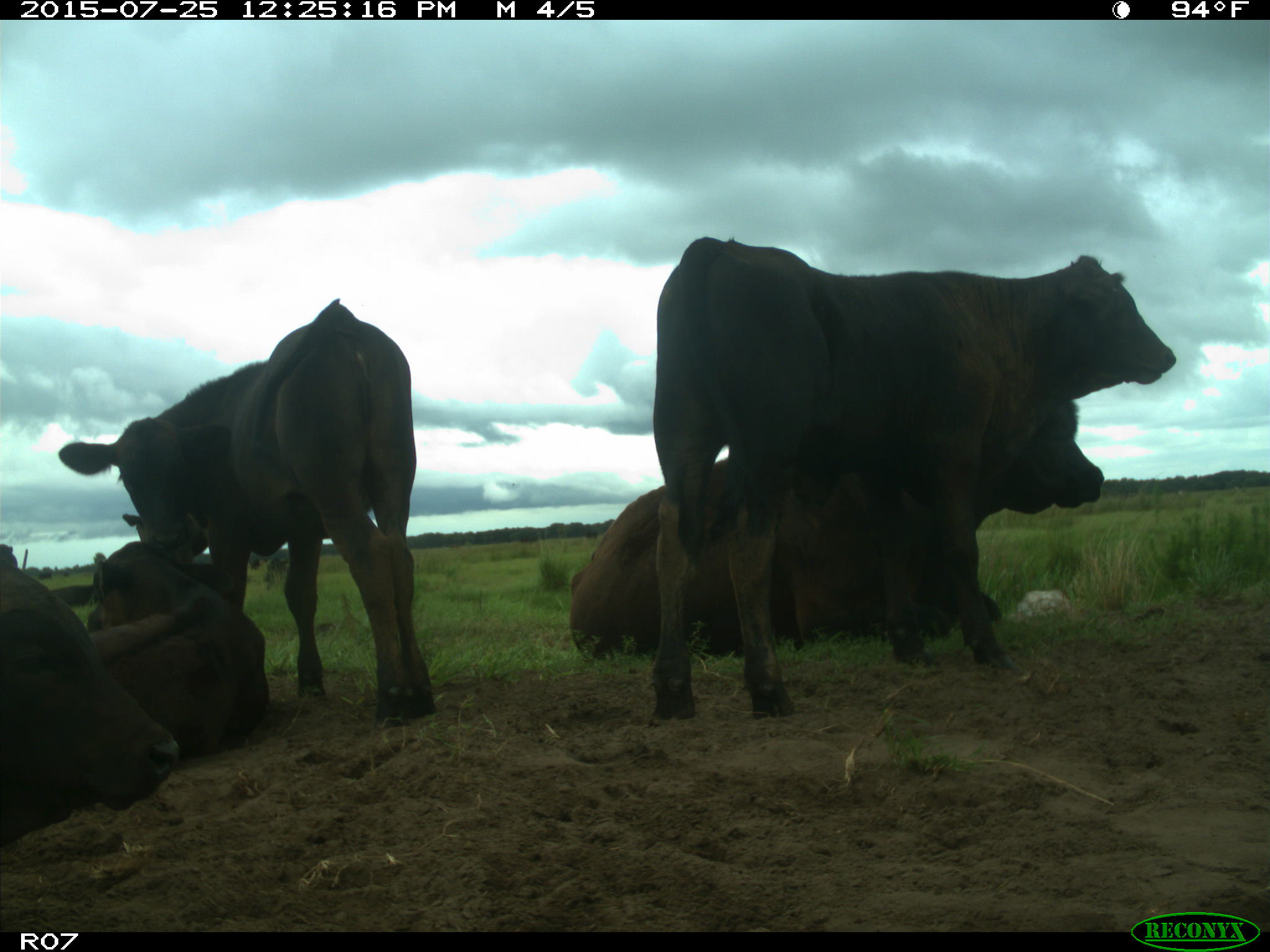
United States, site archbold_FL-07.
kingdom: Animalia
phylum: Chordata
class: Mammalia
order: Artiodactyla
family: Bovidae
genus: Bos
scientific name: Bos taurus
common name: domestic cow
Bos taurus (domestic cow).